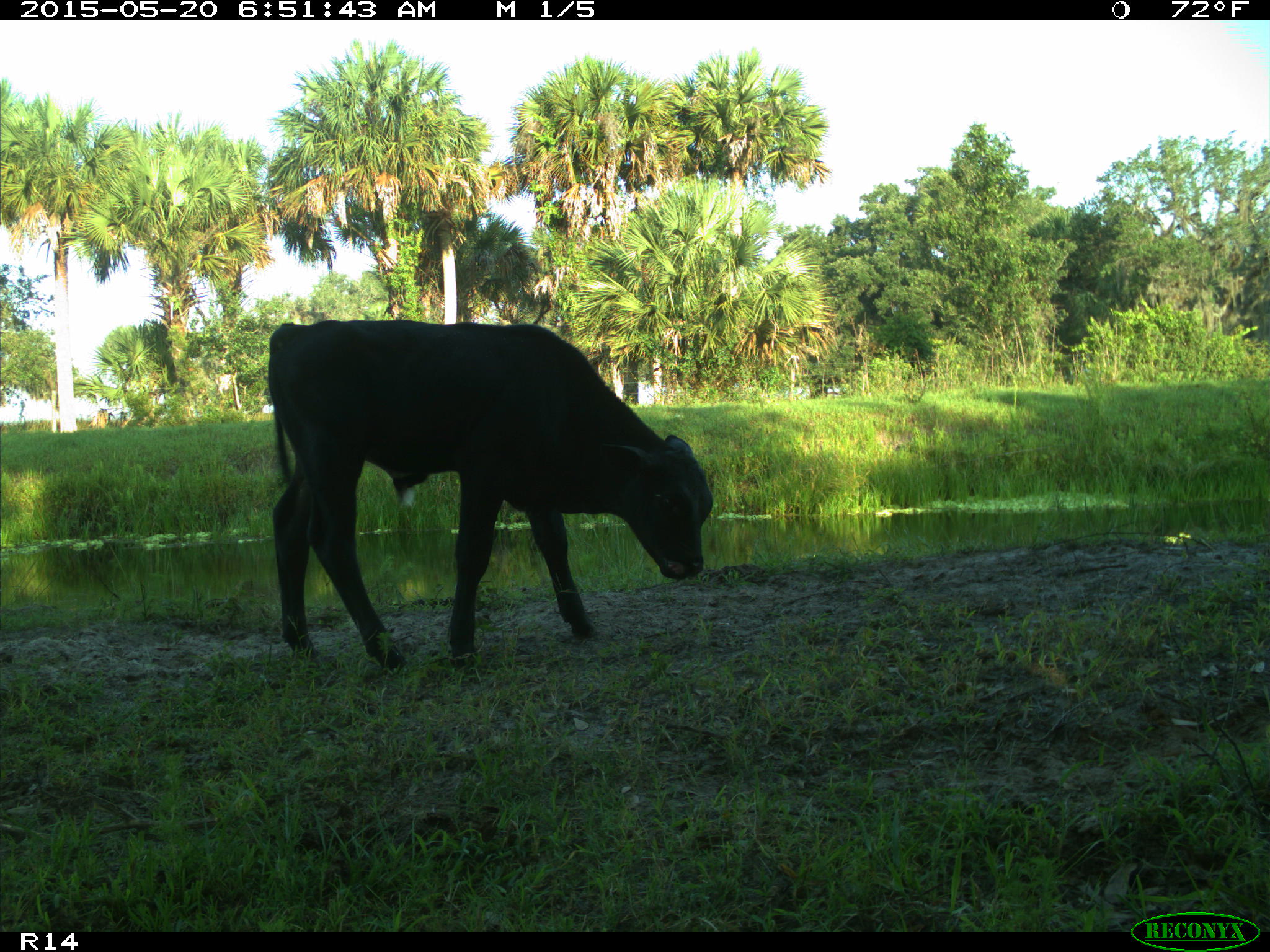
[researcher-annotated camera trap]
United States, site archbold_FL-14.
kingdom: Animalia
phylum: Chordata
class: Mammalia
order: Artiodactyla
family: Bovidae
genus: Bos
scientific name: Bos taurus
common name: domestic cow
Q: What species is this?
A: Bos taurus (domestic cow).